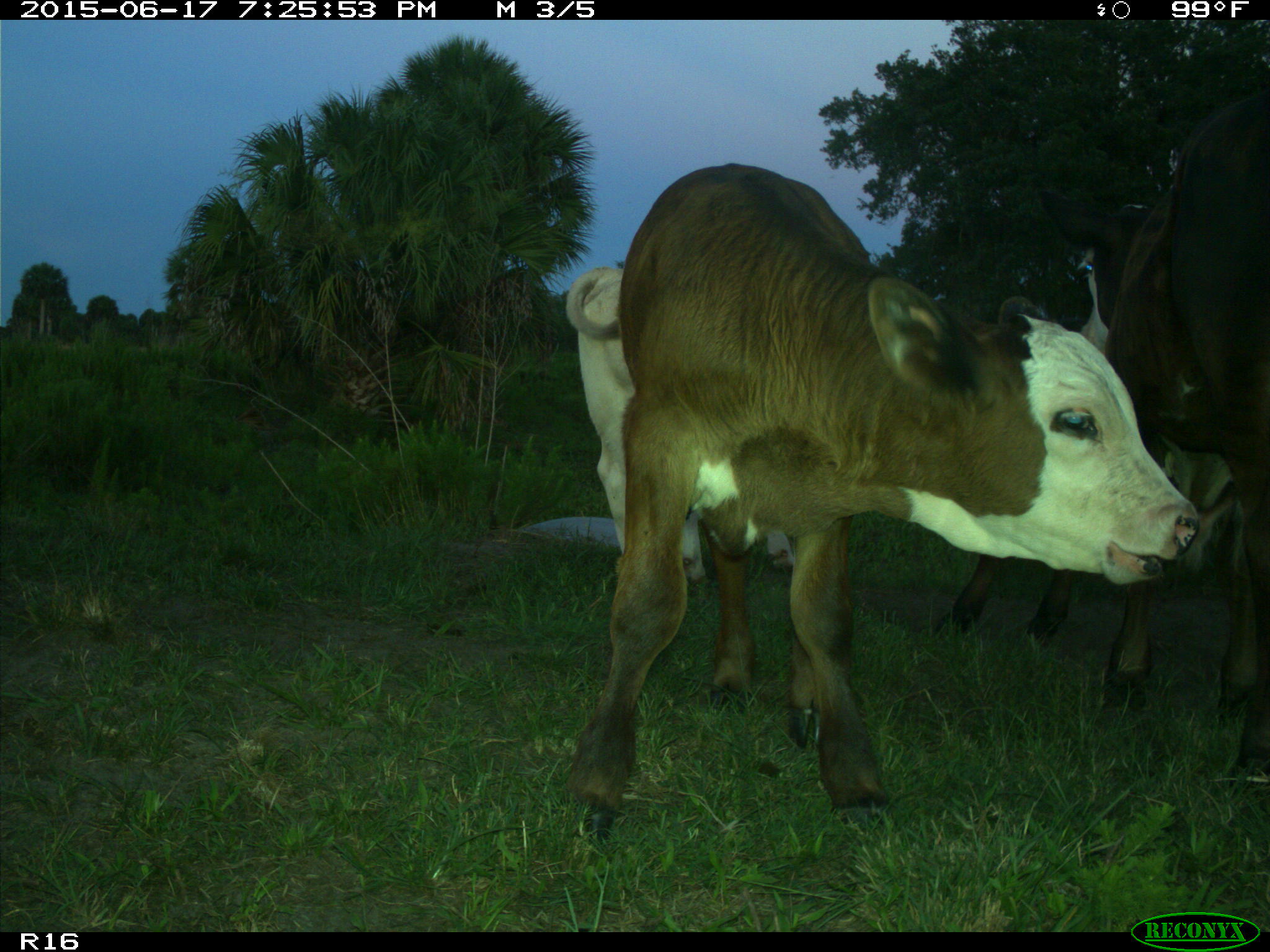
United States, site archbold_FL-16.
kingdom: Animalia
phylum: Chordata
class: Mammalia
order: Artiodactyla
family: Bovidae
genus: Bos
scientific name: Bos taurus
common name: domestic cow